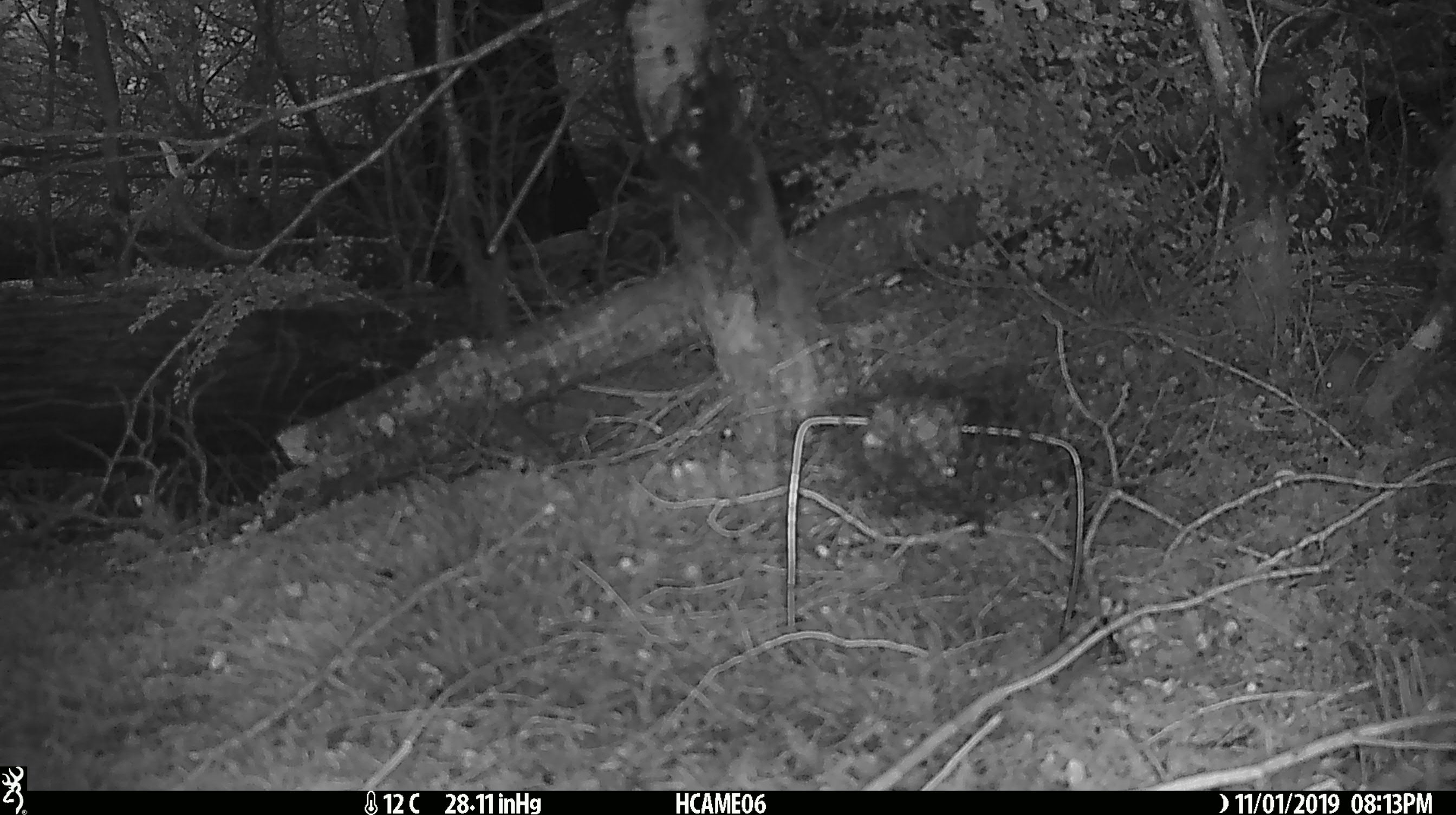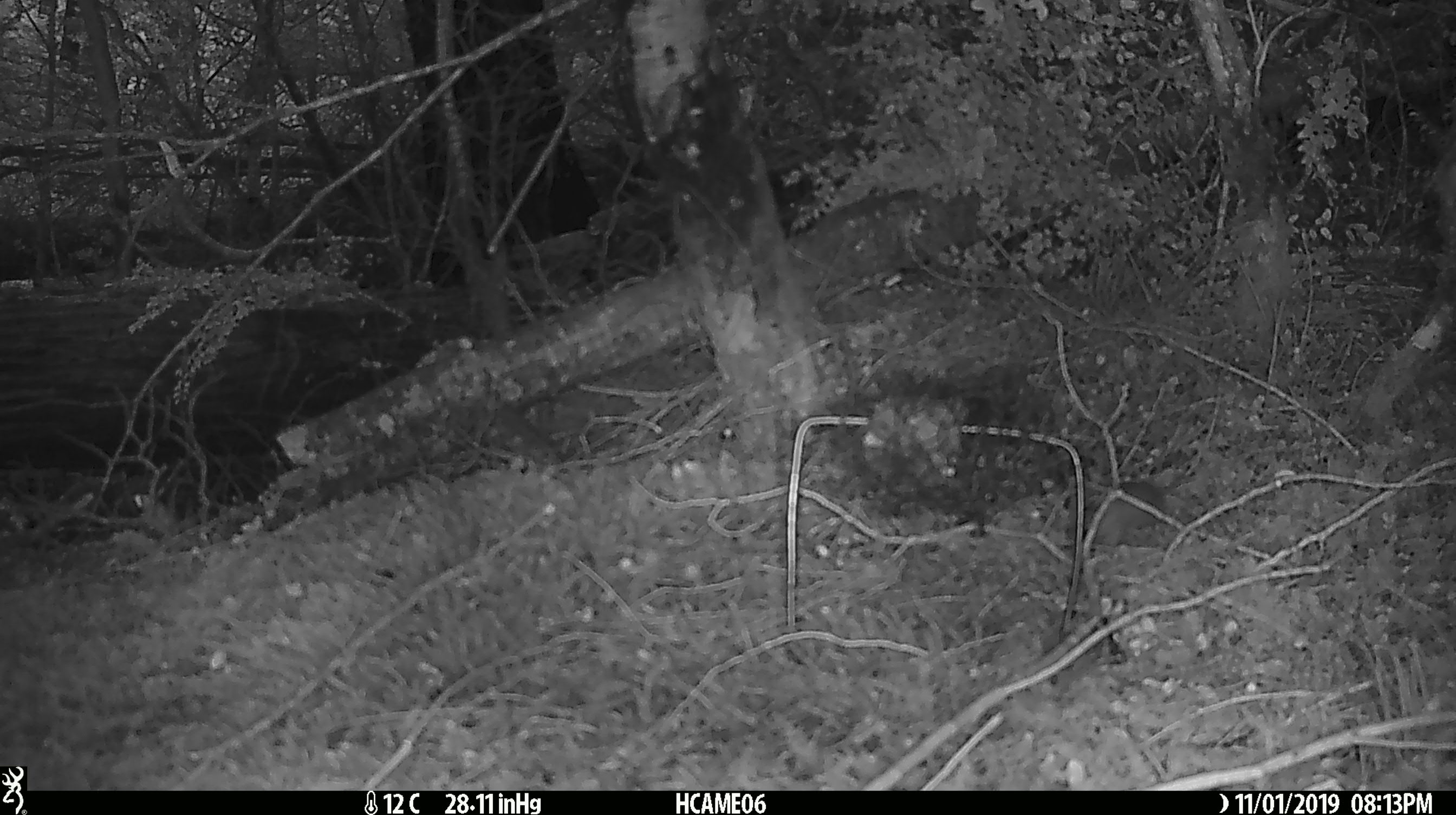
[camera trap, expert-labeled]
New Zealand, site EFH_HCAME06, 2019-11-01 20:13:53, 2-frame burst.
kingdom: Animalia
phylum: Chordata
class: Mammalia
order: Rodentia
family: Muridae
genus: Mus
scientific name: Mus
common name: mouse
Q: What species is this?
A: Mouse (Mus).